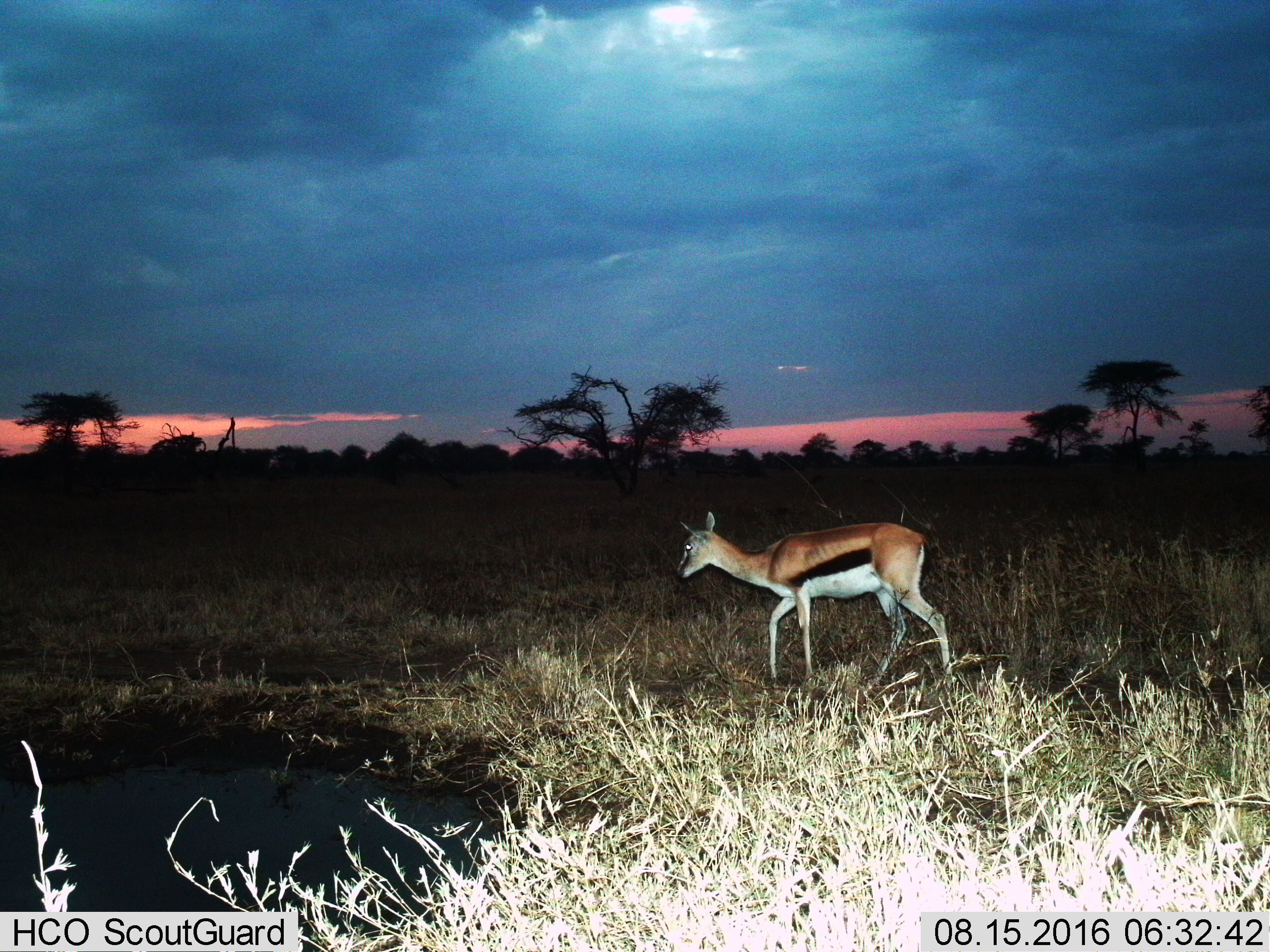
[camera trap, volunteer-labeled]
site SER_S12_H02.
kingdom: Animalia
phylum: Chordata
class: Mammalia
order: Artiodactyla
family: Bovidae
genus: Eudorcas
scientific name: Eudorcas thomsonii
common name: thomson's gazelle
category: gazellethomsons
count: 1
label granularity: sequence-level